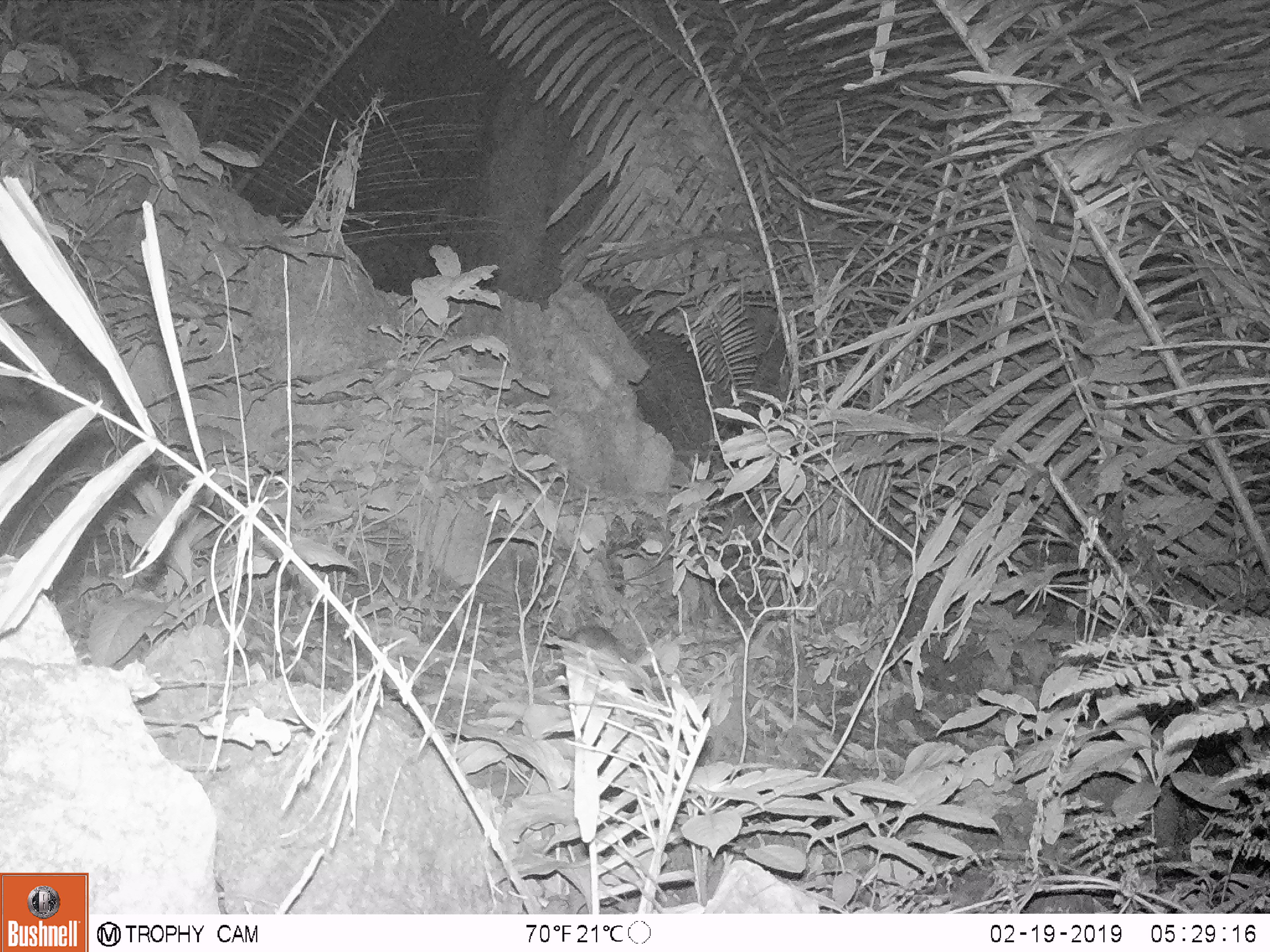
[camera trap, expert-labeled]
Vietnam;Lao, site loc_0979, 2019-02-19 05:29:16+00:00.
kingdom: Animalia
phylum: Chordata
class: Mammalia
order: Rodentia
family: Muridae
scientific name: Muridae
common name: old-world mice and rats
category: unidentified murid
Unidentified murid (old-world mice and rats) (Muridae). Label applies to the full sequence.